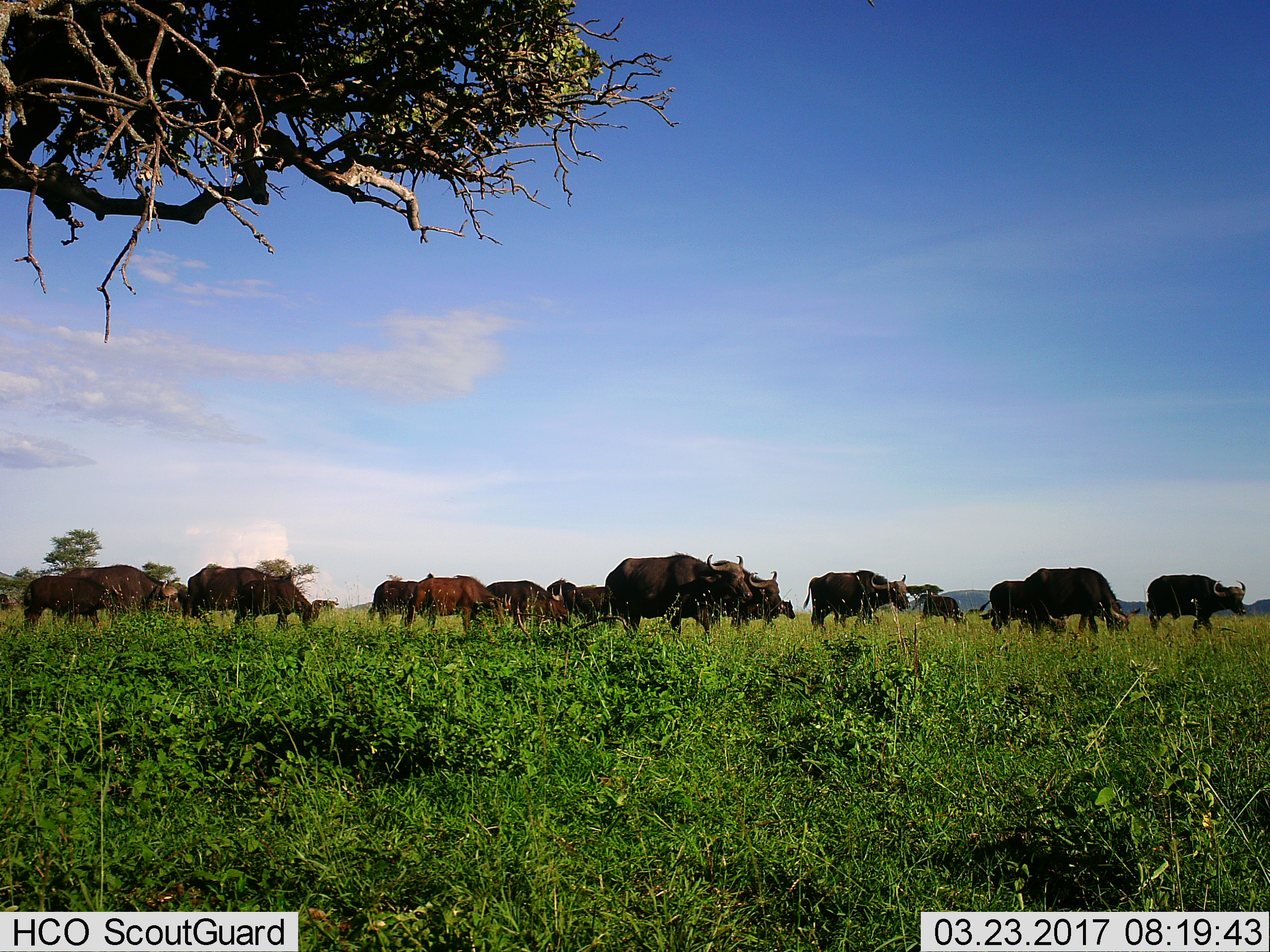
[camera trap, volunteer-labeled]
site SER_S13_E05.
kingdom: Animalia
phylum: Chordata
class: Mammalia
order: Artiodactyla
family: Bovidae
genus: Syncerus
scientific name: Syncerus caffer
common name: african buffalo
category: buffalo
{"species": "buffalo (african buffalo) (Syncerus caffer)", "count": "11-50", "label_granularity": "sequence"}